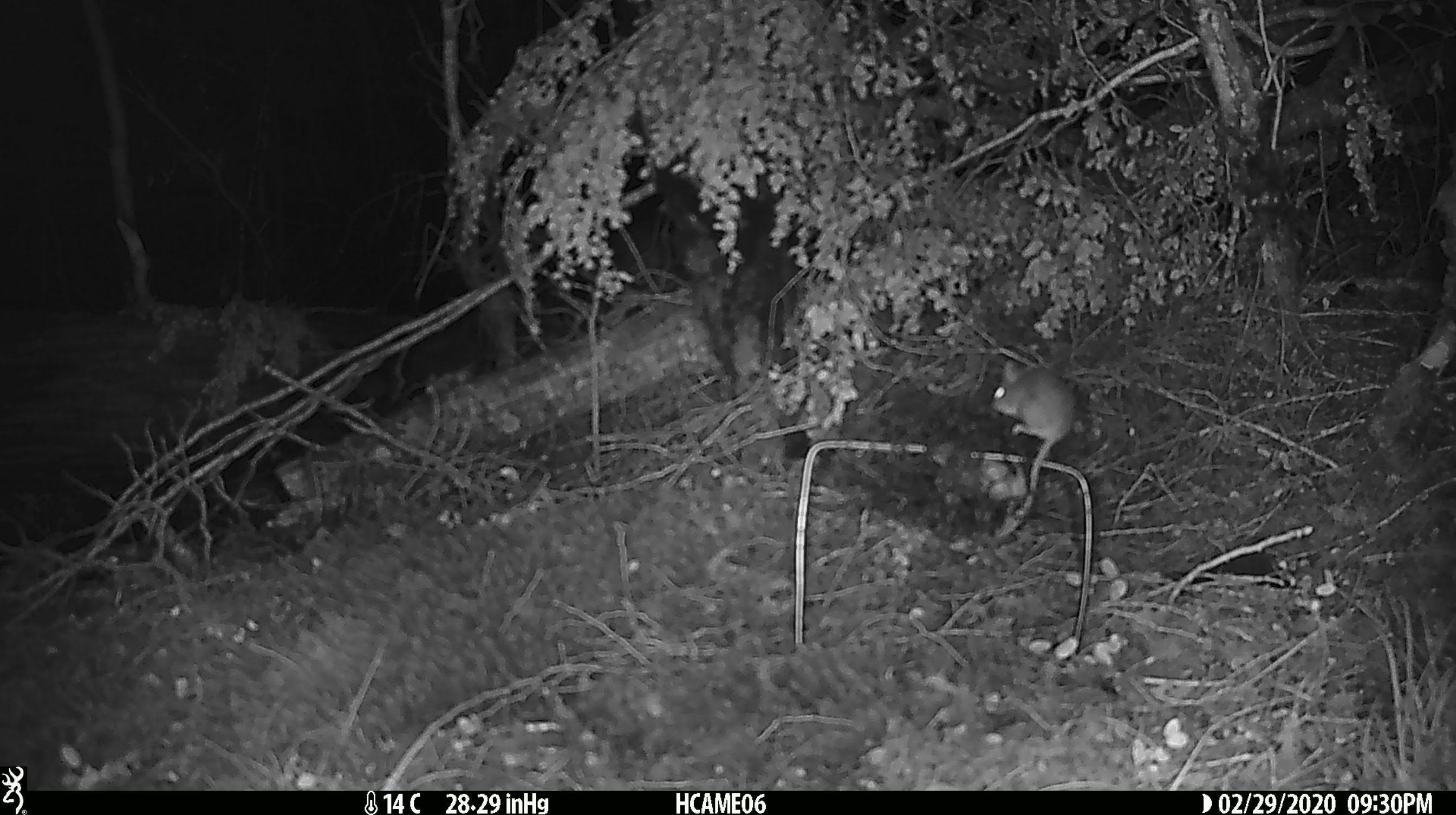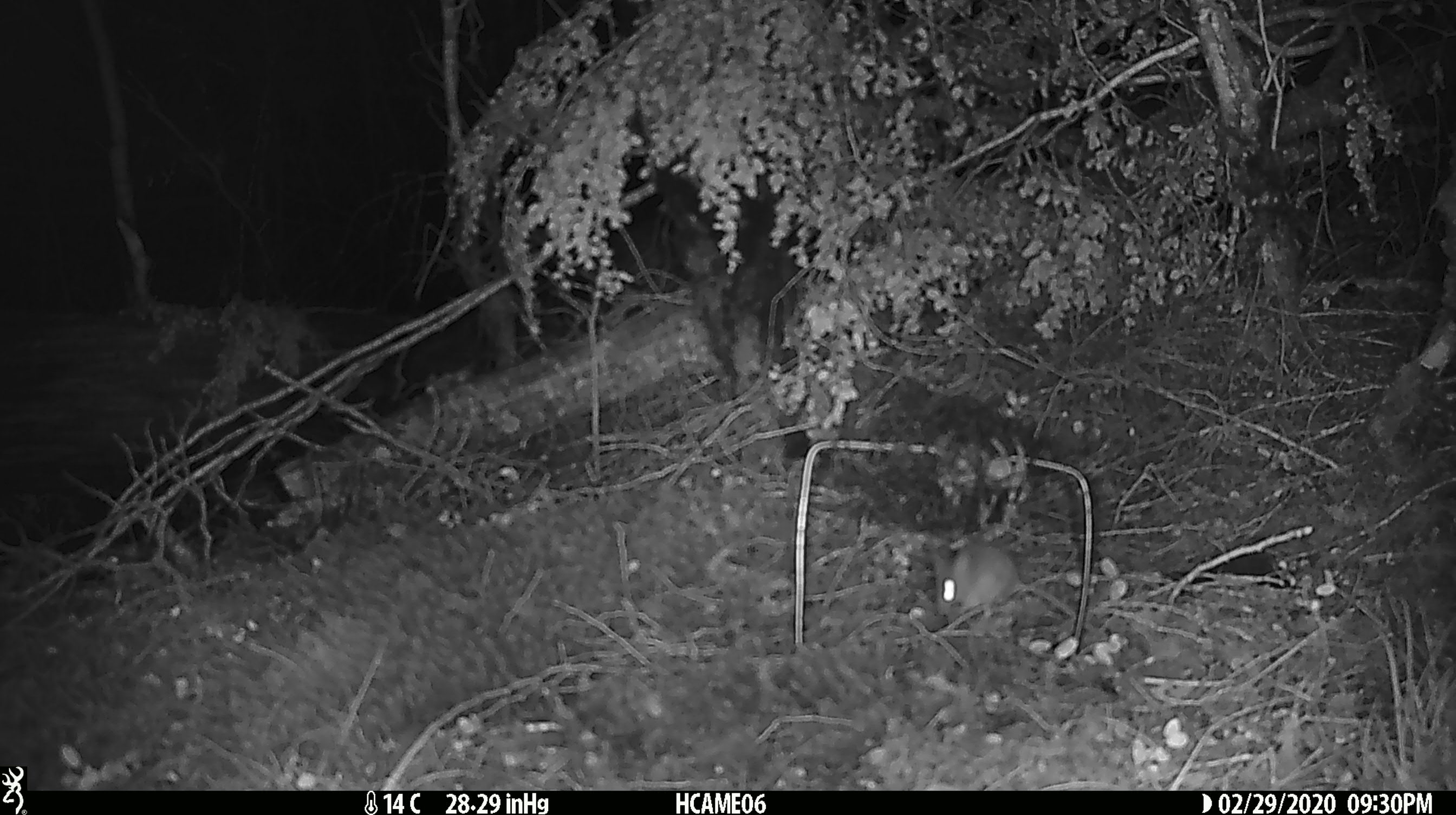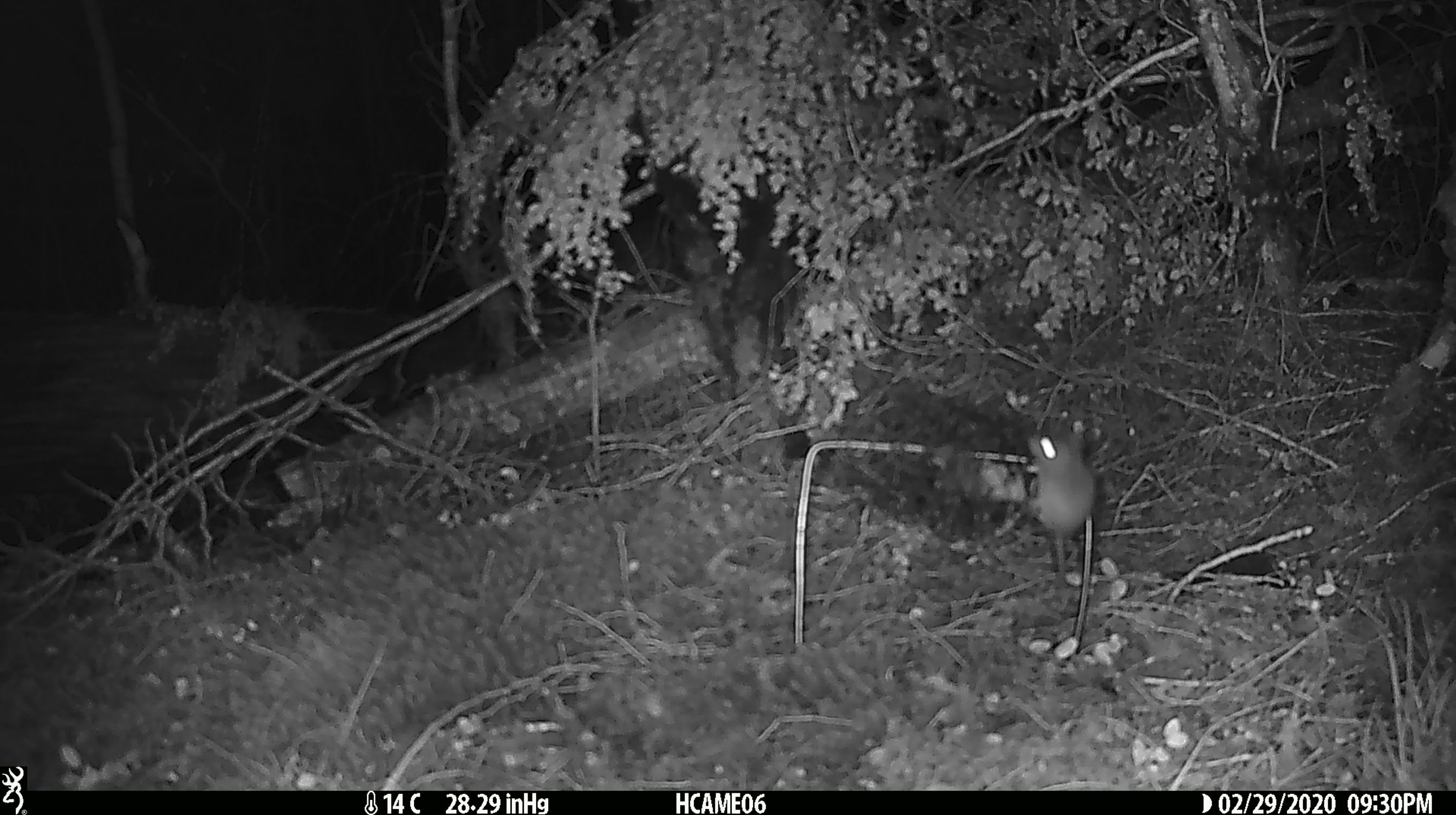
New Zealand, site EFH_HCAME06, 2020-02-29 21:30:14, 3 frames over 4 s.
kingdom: Animalia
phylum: Chordata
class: Mammalia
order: Rodentia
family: Muridae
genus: Mus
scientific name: Mus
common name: mouse